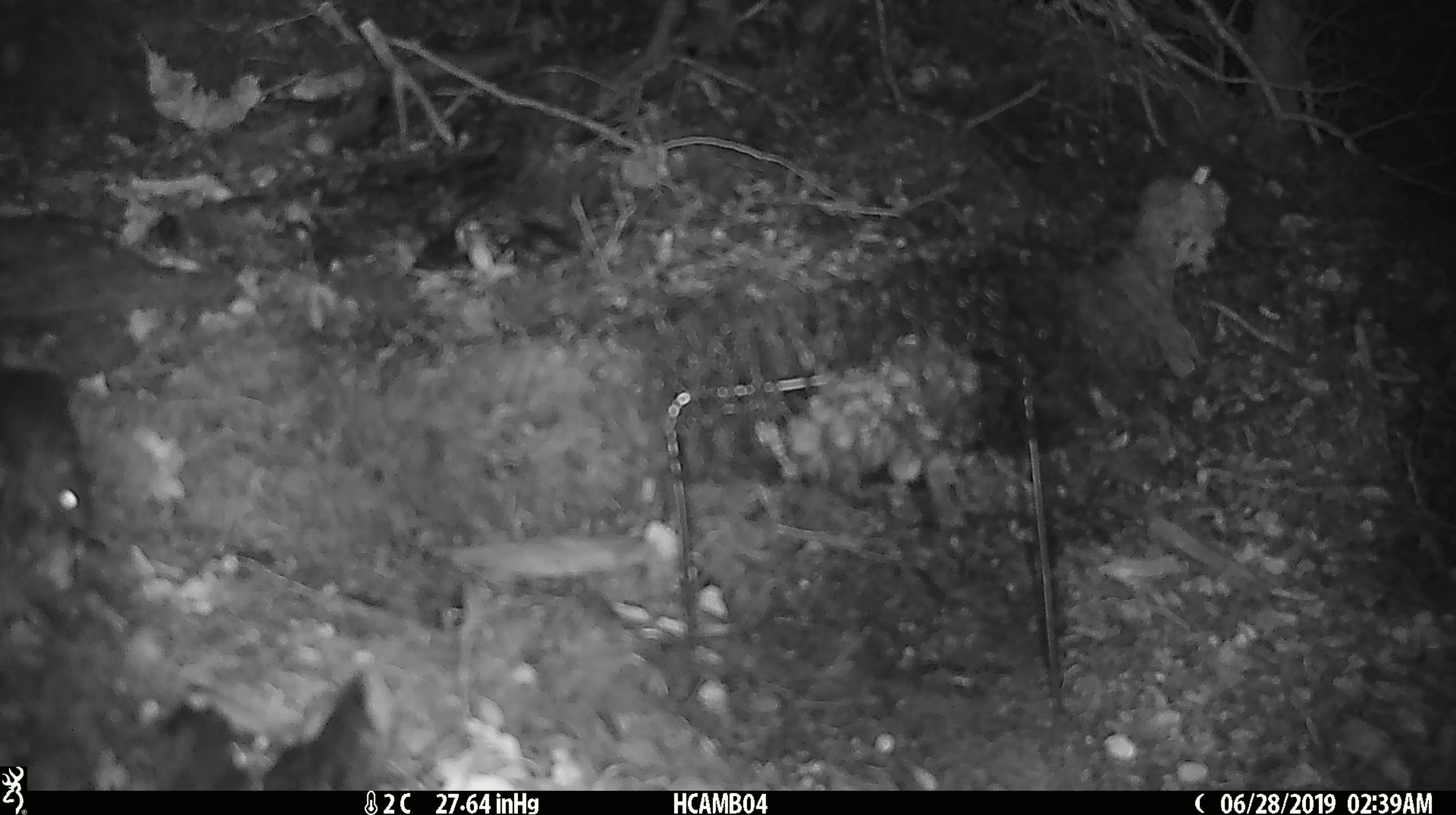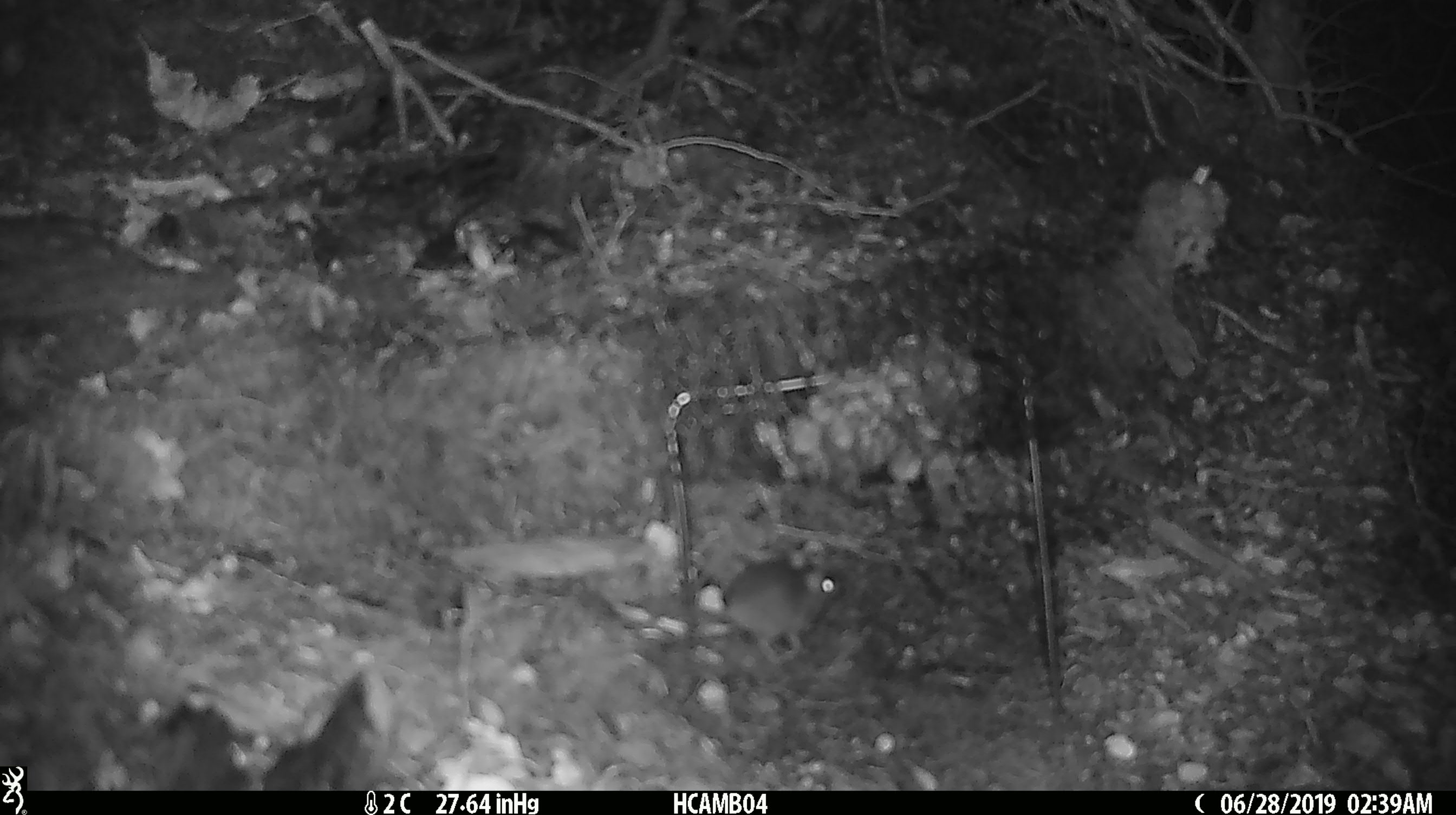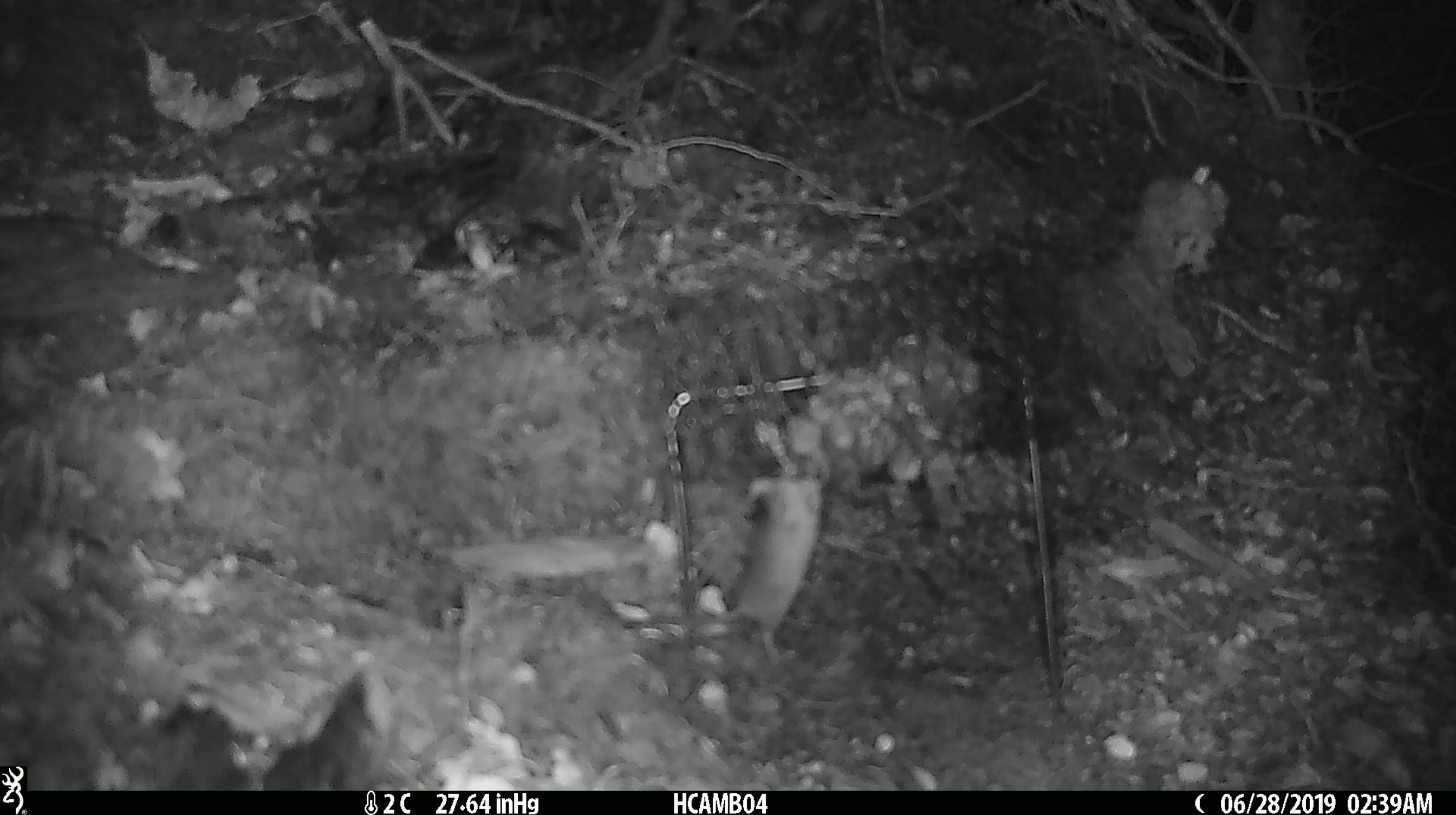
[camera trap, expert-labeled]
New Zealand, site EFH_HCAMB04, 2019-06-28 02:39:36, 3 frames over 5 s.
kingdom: Animalia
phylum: Chordata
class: Mammalia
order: Rodentia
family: Muridae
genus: Mus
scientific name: Mus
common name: mouse